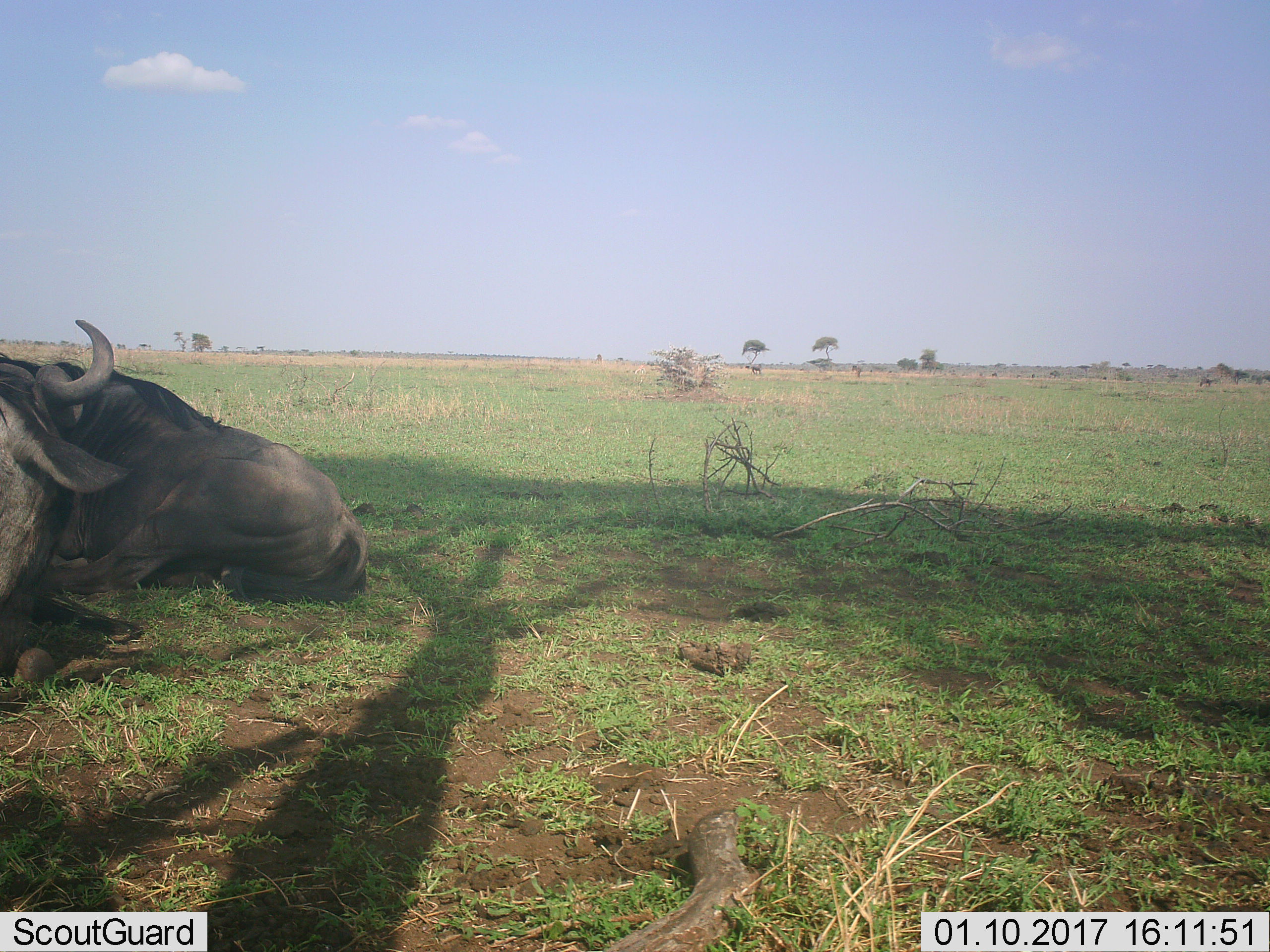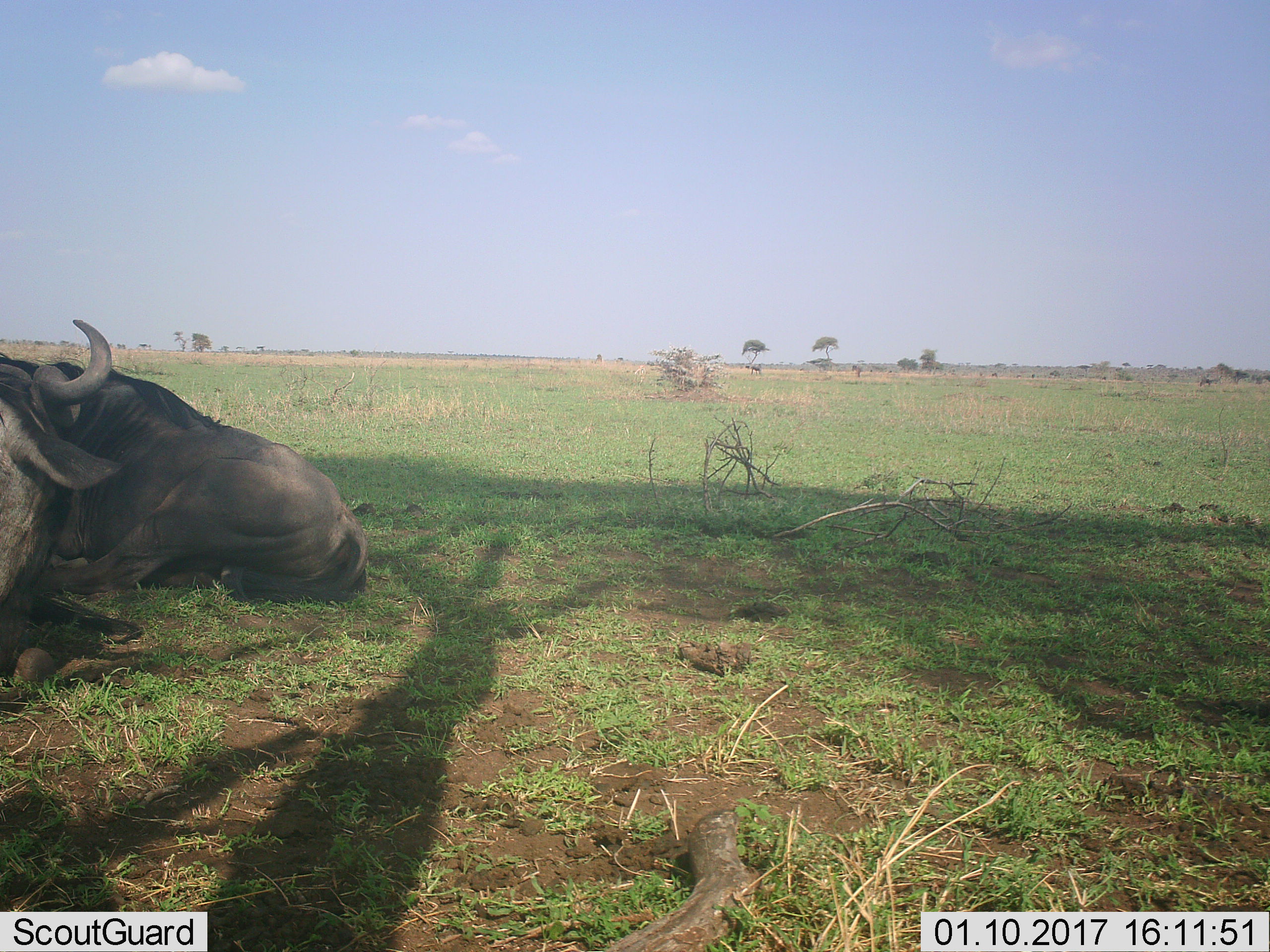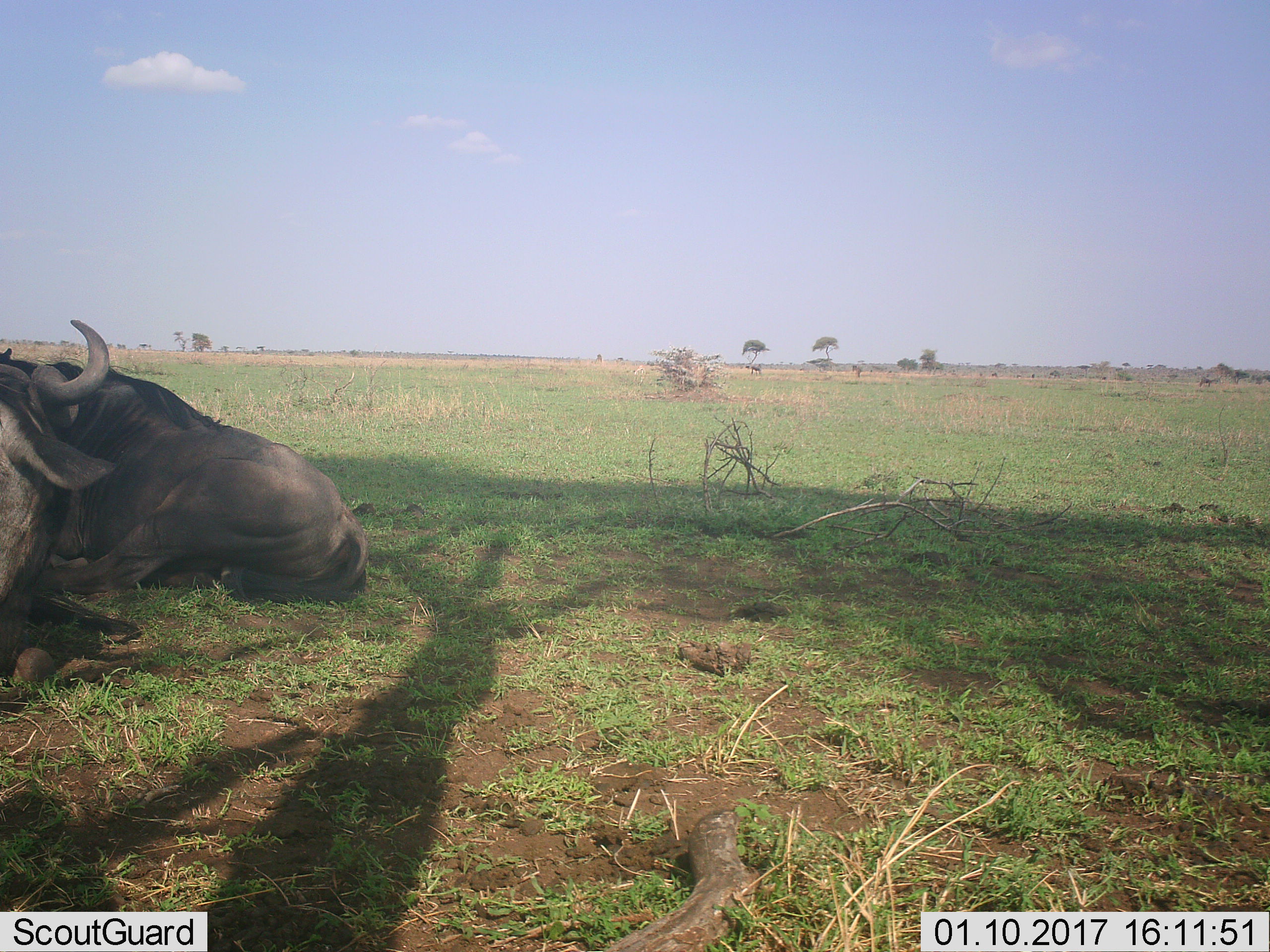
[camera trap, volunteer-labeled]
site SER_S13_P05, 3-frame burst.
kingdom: Animalia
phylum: Chordata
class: Mammalia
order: Artiodactyla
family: Bovidae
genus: Connochaetes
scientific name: Connochaetes taurinus taurinus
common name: blue wildebeest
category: wildebeestblue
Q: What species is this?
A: Wildebeestblue (blue wildebeest) (Connochaetes taurinus taurinus).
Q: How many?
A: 2.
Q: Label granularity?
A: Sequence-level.